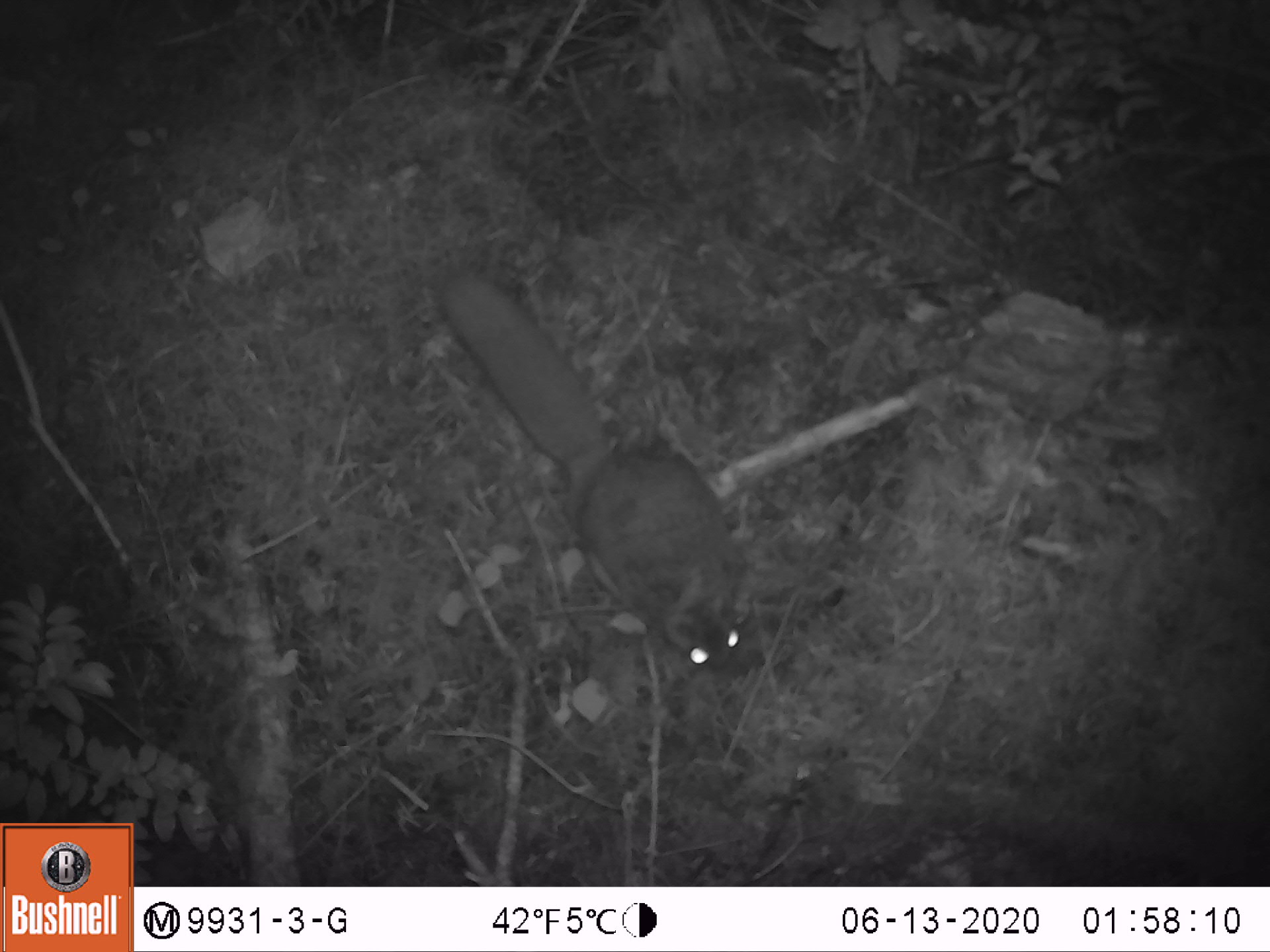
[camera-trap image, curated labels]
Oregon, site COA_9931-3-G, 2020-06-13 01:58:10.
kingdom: Animalia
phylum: Chordata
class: Mammalia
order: Rodentia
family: Sciuridae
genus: Glaucomys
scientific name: Glaucomys oregonensis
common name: humboldt's flying squirrel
Humboldt's flying squirrel (Glaucomys oregonensis).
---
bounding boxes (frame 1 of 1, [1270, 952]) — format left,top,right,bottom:
humboldt's flying squirrel: 421,256,759,683